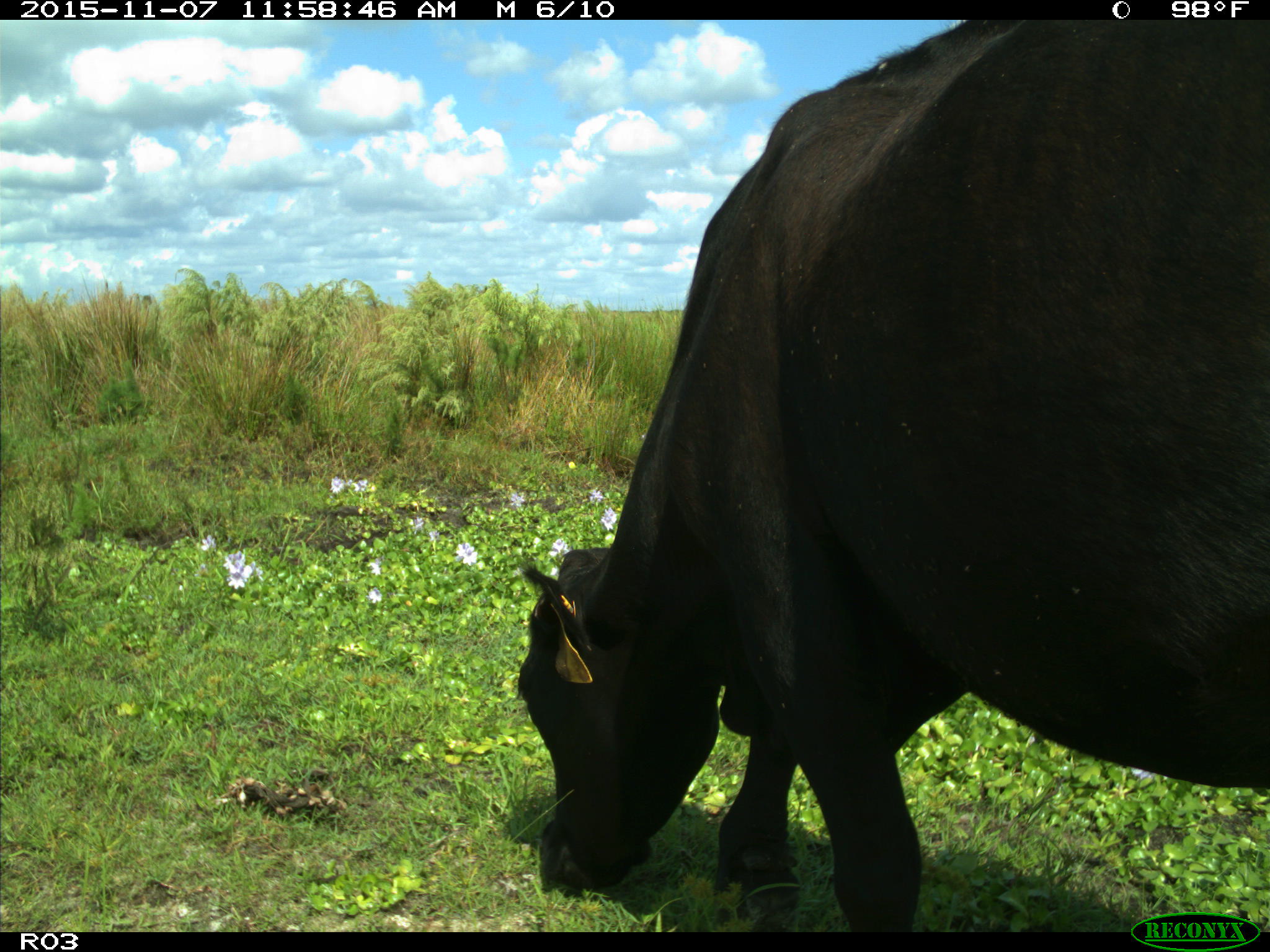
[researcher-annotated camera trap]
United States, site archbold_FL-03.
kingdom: Animalia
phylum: Chordata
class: Mammalia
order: Artiodactyla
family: Bovidae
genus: Bos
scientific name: Bos taurus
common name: domestic cow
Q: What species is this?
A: Bos taurus (domestic cow).